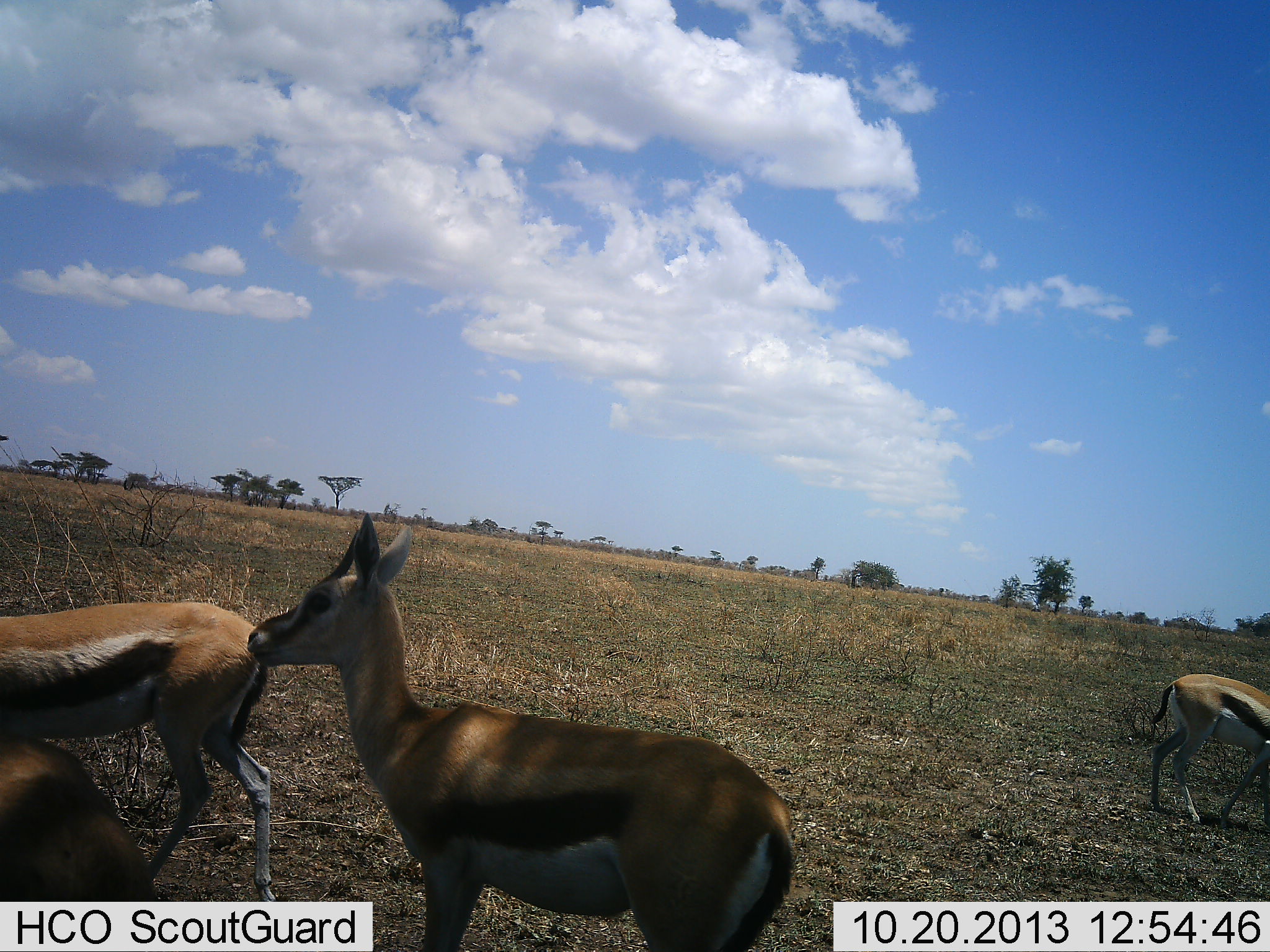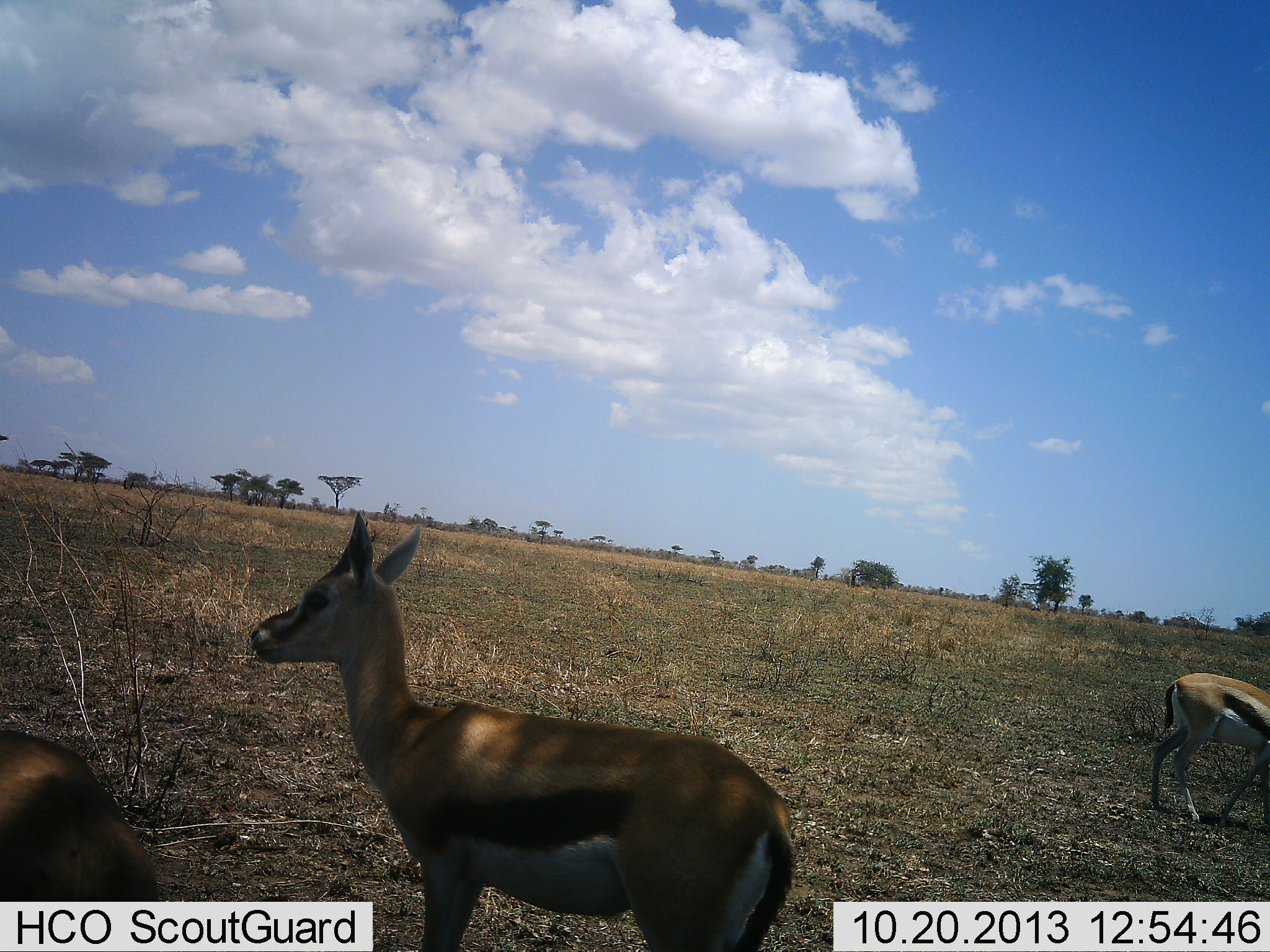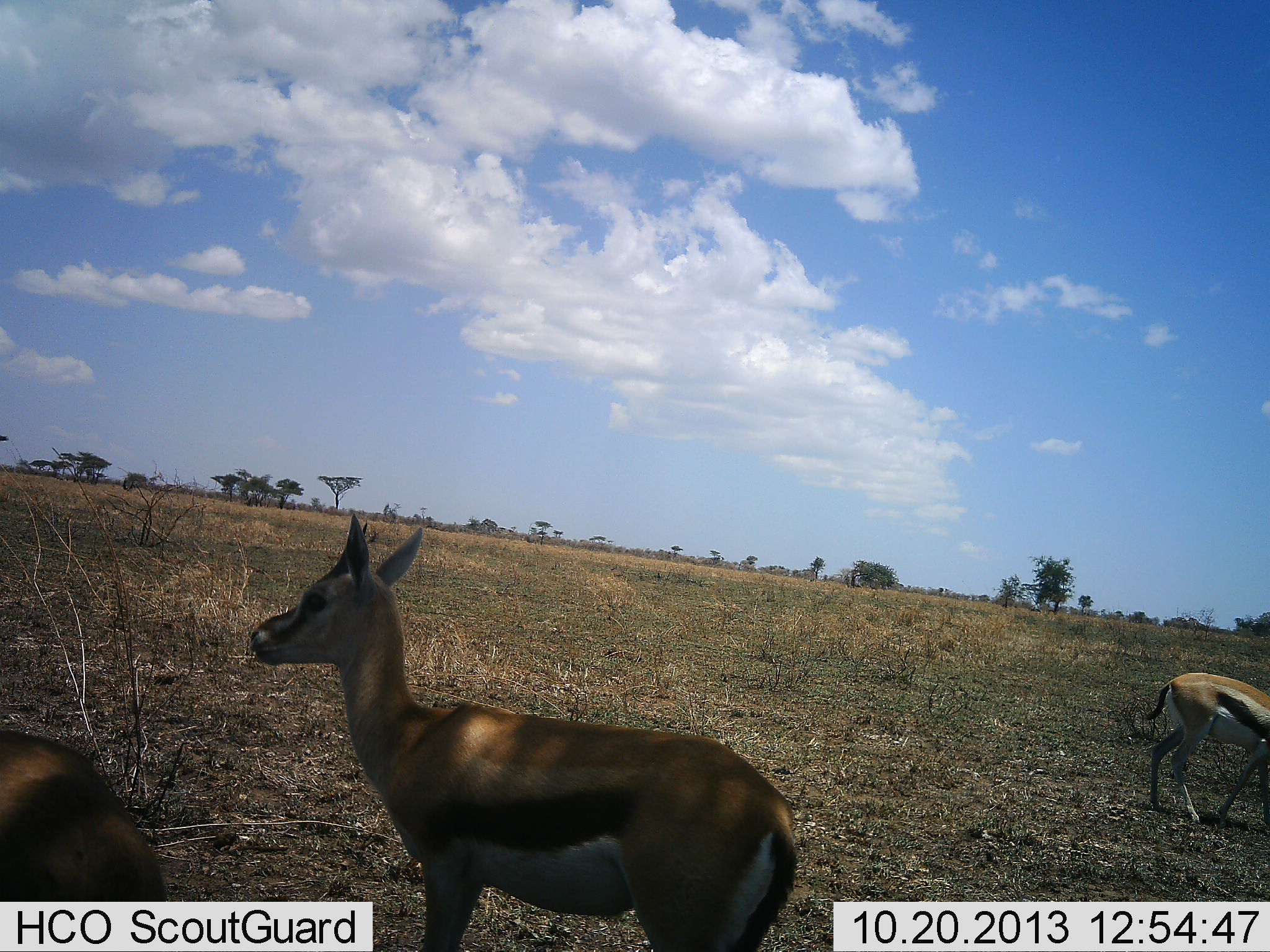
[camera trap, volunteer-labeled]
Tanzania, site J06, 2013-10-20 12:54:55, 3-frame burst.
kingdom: Animalia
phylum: Chordata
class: Mammalia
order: Artiodactyla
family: Bovidae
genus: Eudorcas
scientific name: Eudorcas thomsonii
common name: thomson's gazelle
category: gazellethomsons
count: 4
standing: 94%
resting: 0%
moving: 69%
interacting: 0%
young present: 6%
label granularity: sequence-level